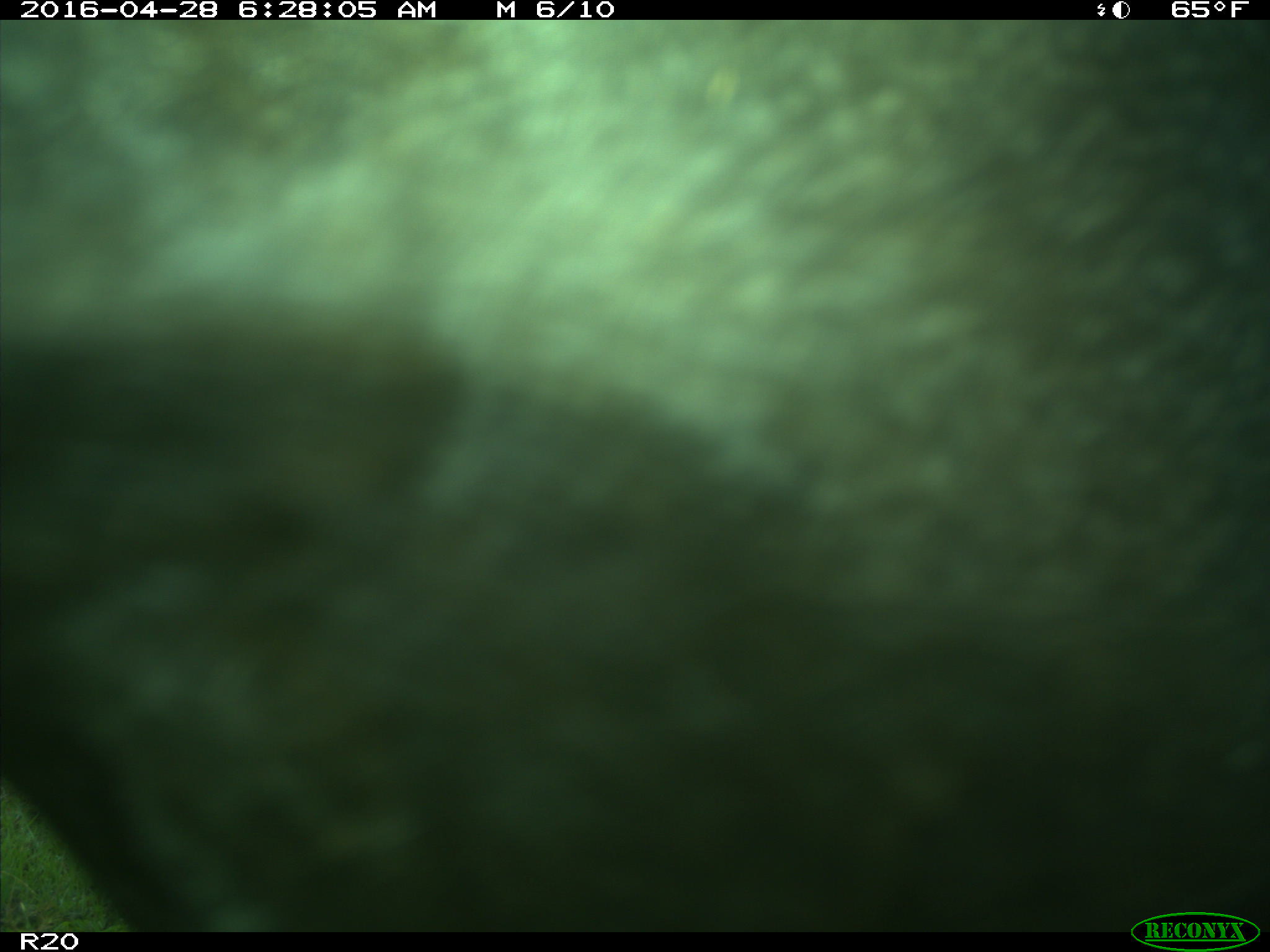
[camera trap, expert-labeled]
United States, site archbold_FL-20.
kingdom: Animalia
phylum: Chordata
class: Mammalia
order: Artiodactyla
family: Bovidae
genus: Bos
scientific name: Bos taurus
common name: domestic cow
Bos taurus (domestic cow).